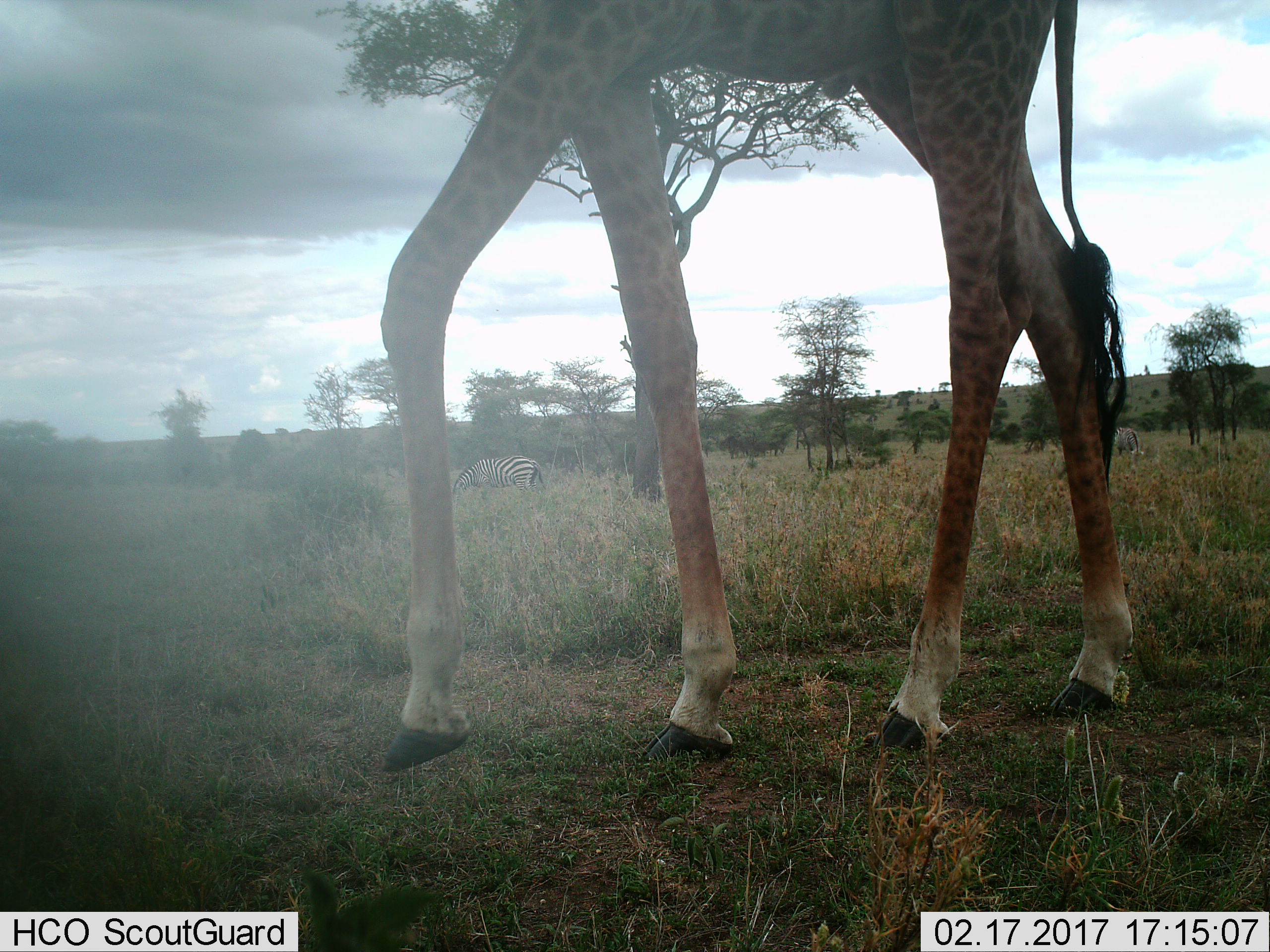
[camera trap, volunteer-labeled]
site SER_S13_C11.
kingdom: Animalia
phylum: Chordata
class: Mammalia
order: Artiodactyla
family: Giraffidae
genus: Giraffa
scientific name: Giraffa camelopardalis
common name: giraffe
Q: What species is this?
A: Giraffe (Giraffa camelopardalis).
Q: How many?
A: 1.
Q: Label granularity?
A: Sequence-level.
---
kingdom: Animalia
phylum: Chordata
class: Mammalia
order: Perissodactyla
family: Equidae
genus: Equus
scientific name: Equus quagga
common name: plains zebra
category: zebraplains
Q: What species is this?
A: Zebraplains (plains zebra) (Equus quagga).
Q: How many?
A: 2.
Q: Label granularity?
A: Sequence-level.